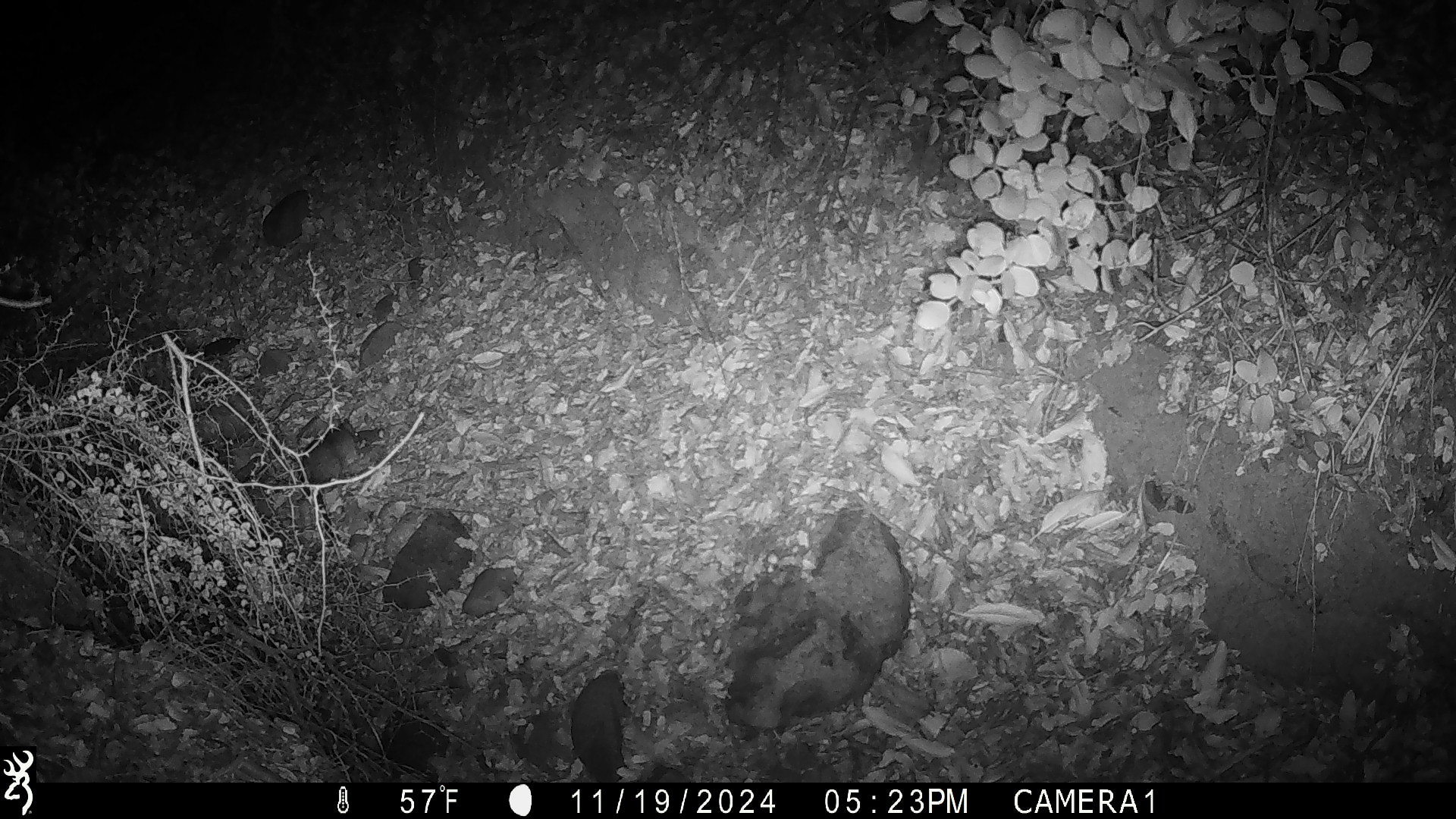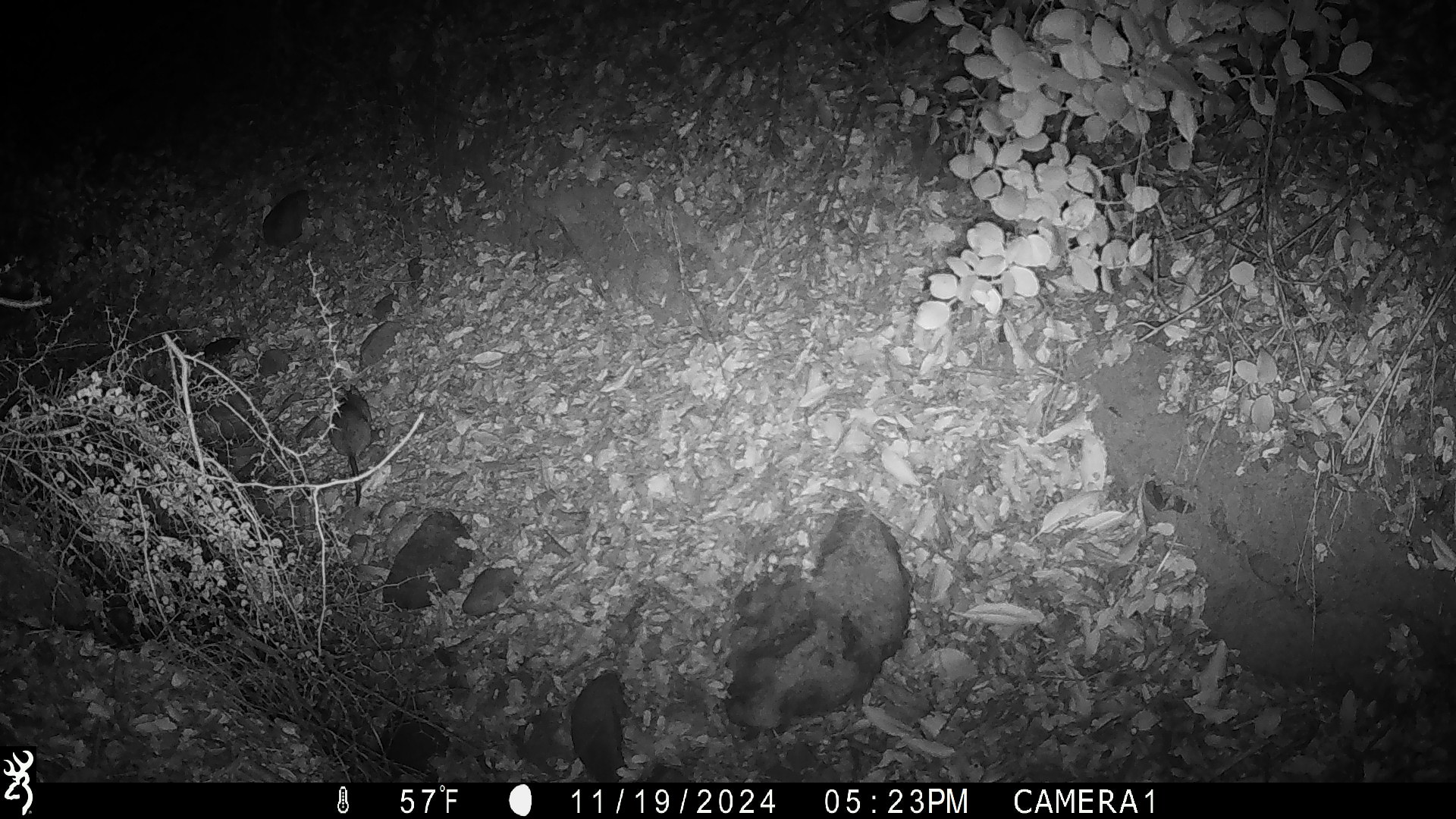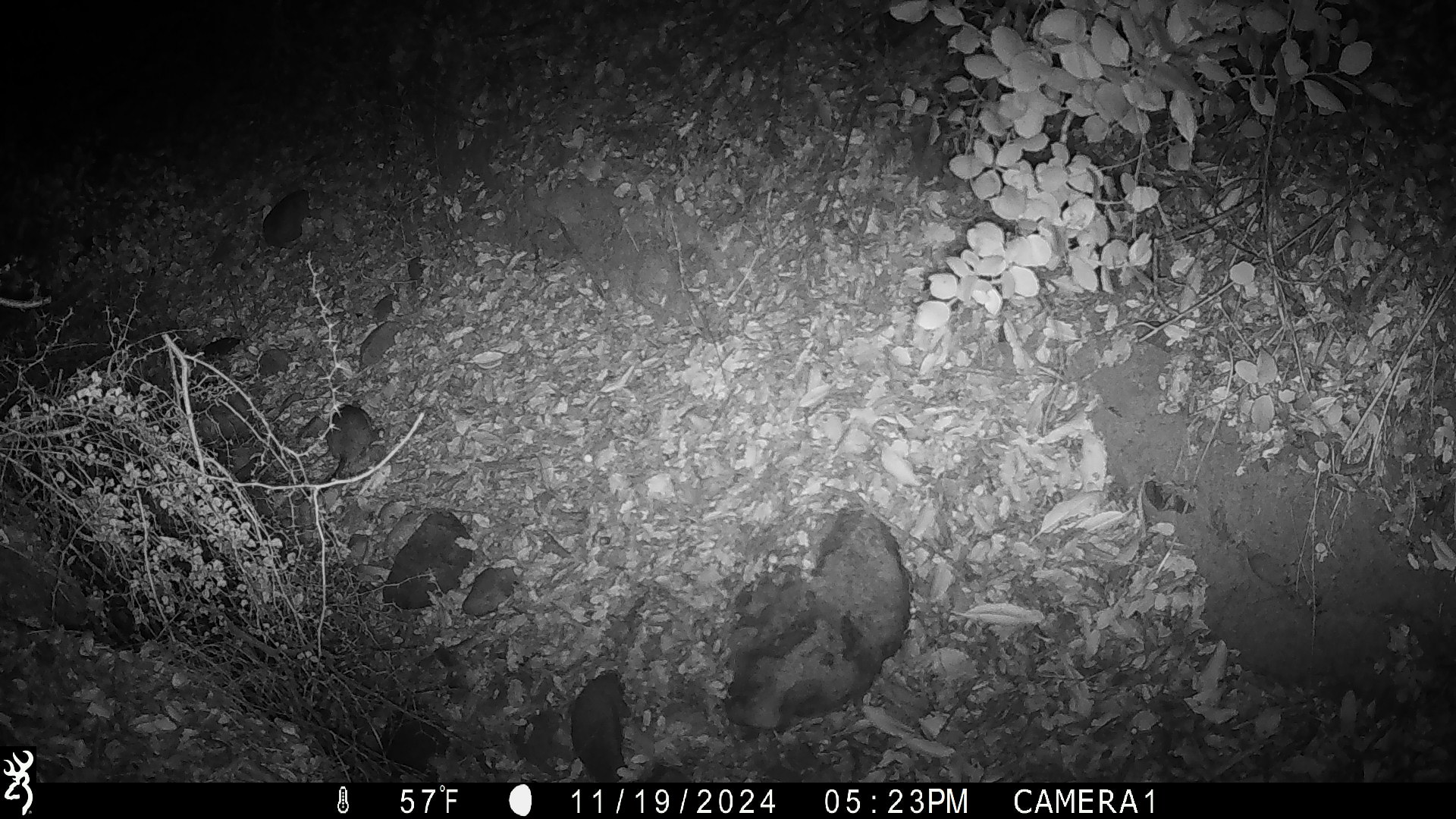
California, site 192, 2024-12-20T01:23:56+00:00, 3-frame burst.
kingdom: Animalia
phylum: Chordata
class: Mammalia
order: Rodentia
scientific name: Rodentia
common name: mouse or rat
Mouse or rat (Rodentia).